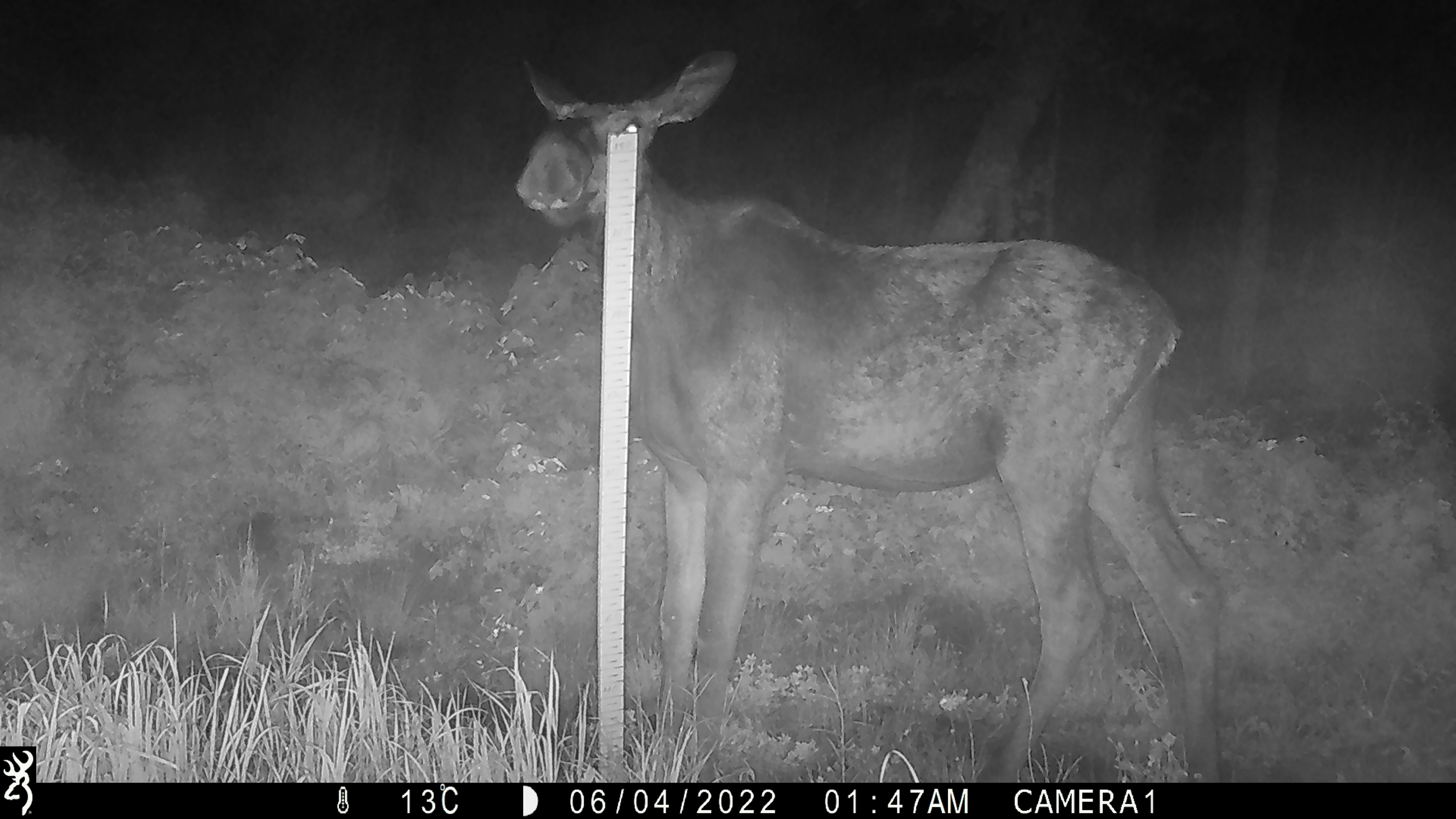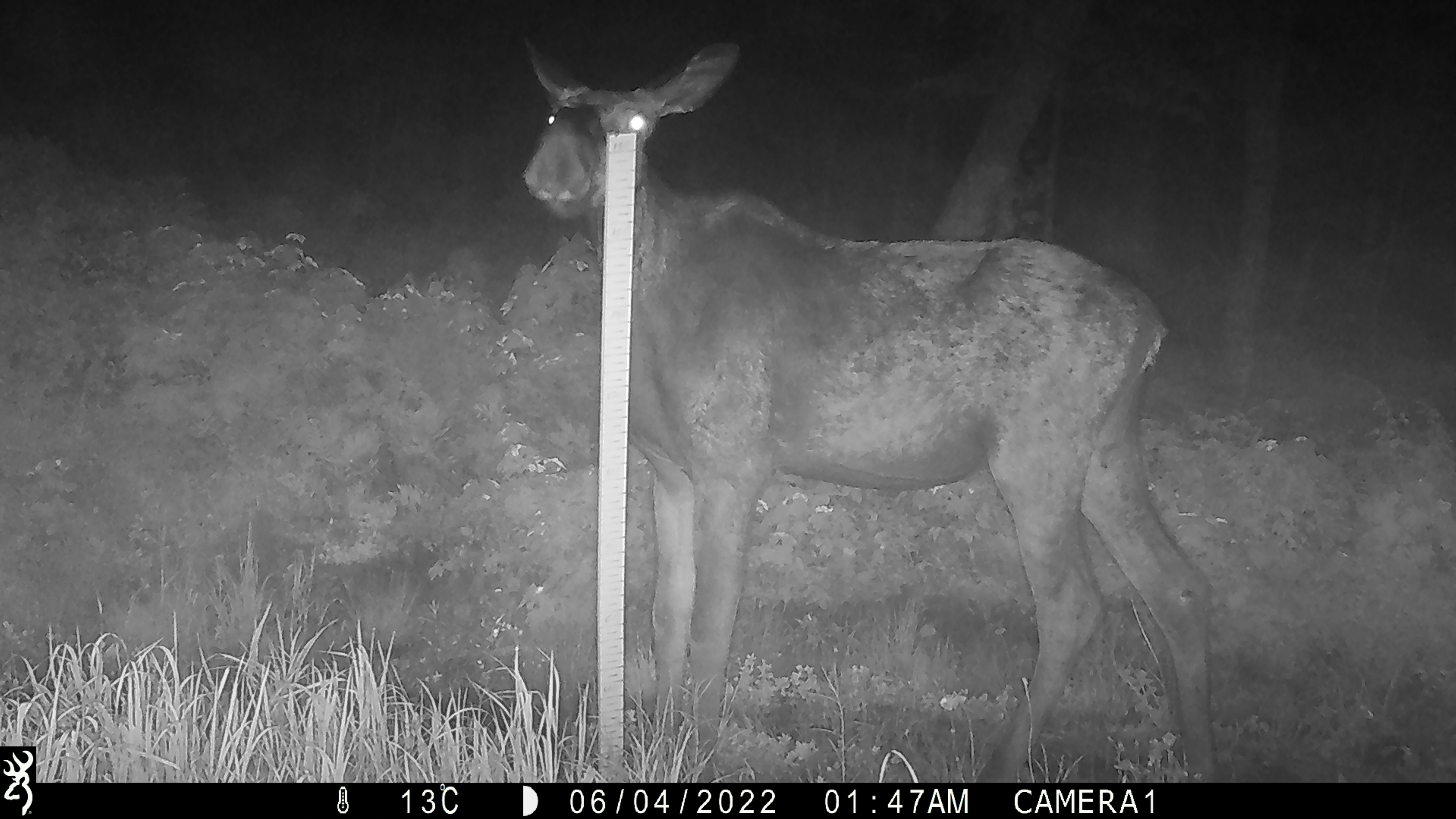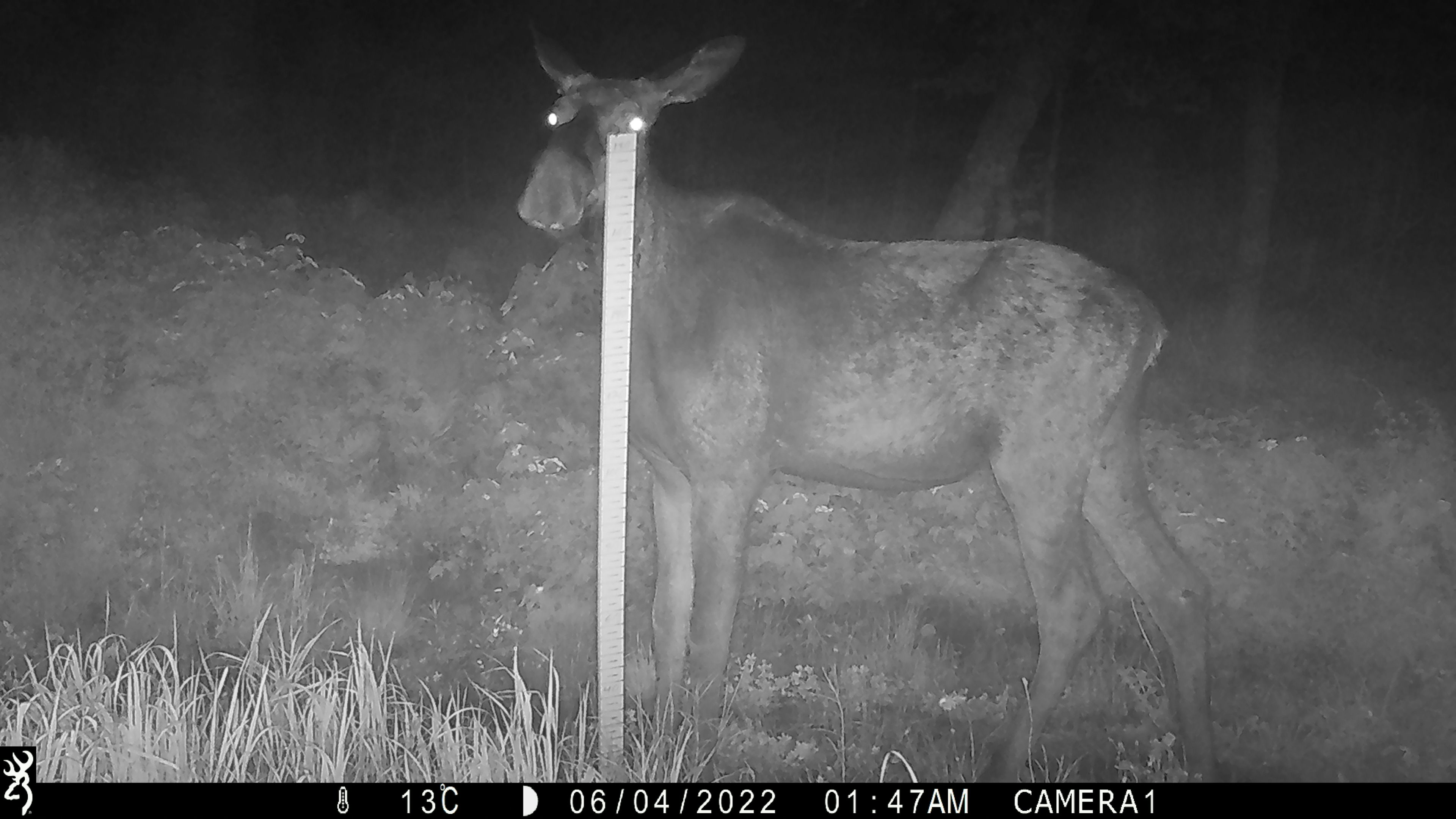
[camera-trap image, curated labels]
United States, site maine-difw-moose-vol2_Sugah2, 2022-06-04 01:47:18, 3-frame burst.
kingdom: Animalia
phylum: Chordata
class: Mammalia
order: Artiodactyla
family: Cervidae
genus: Alces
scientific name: Alces alces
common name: moose